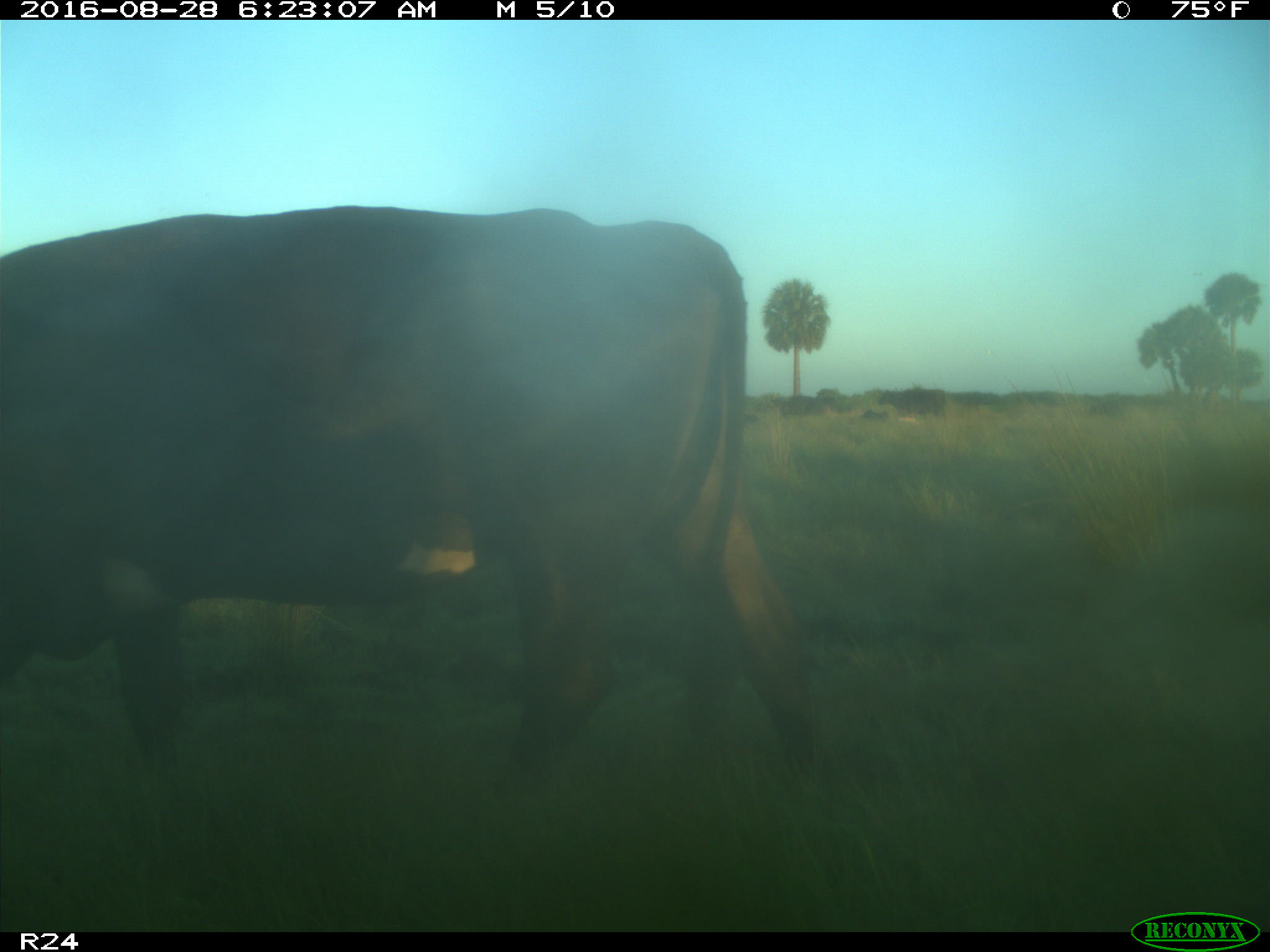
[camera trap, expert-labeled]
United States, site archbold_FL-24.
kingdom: Animalia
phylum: Chordata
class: Mammalia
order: Artiodactyla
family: Bovidae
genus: Bos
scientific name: Bos taurus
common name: domestic cow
Bos taurus (domestic cow).